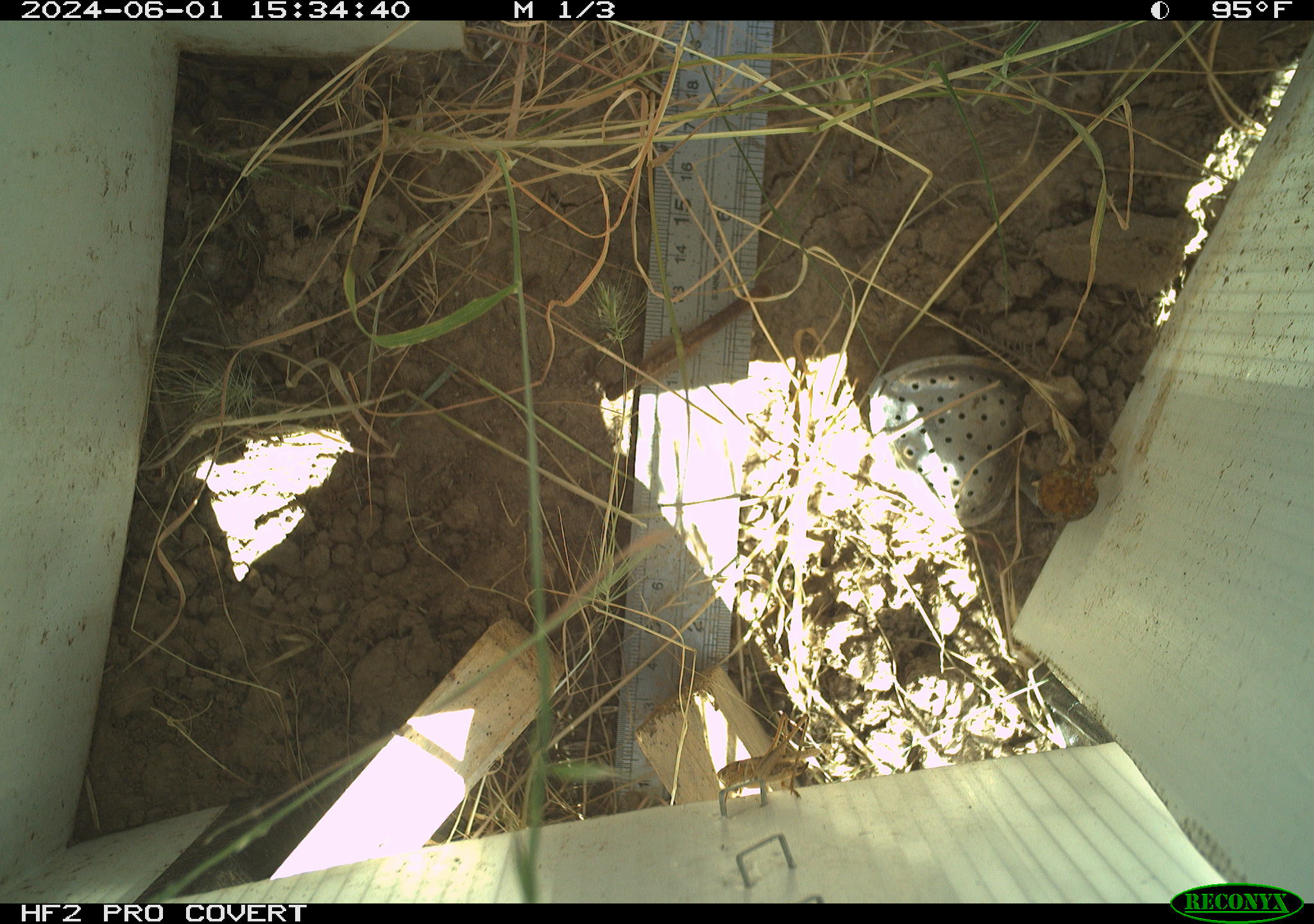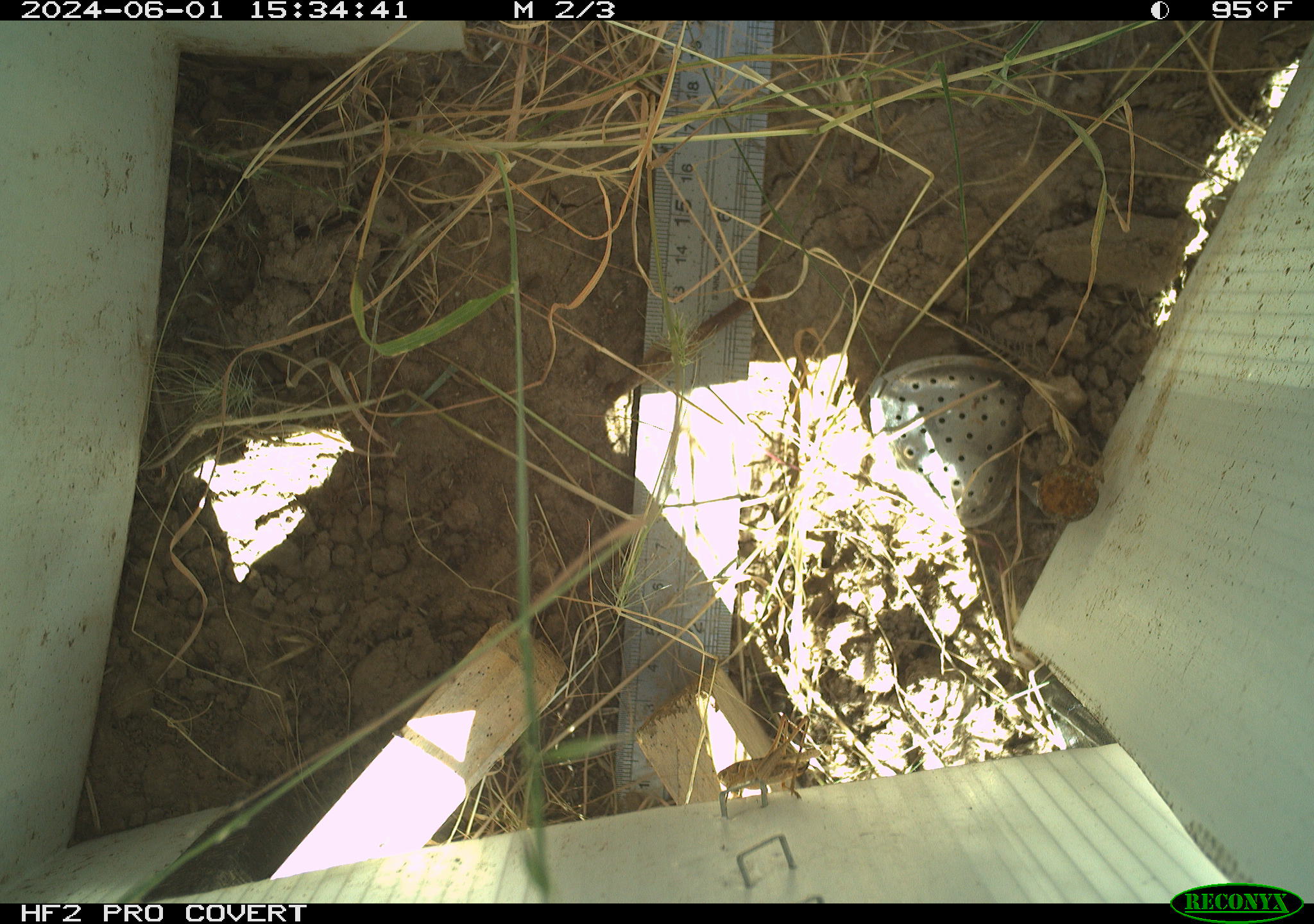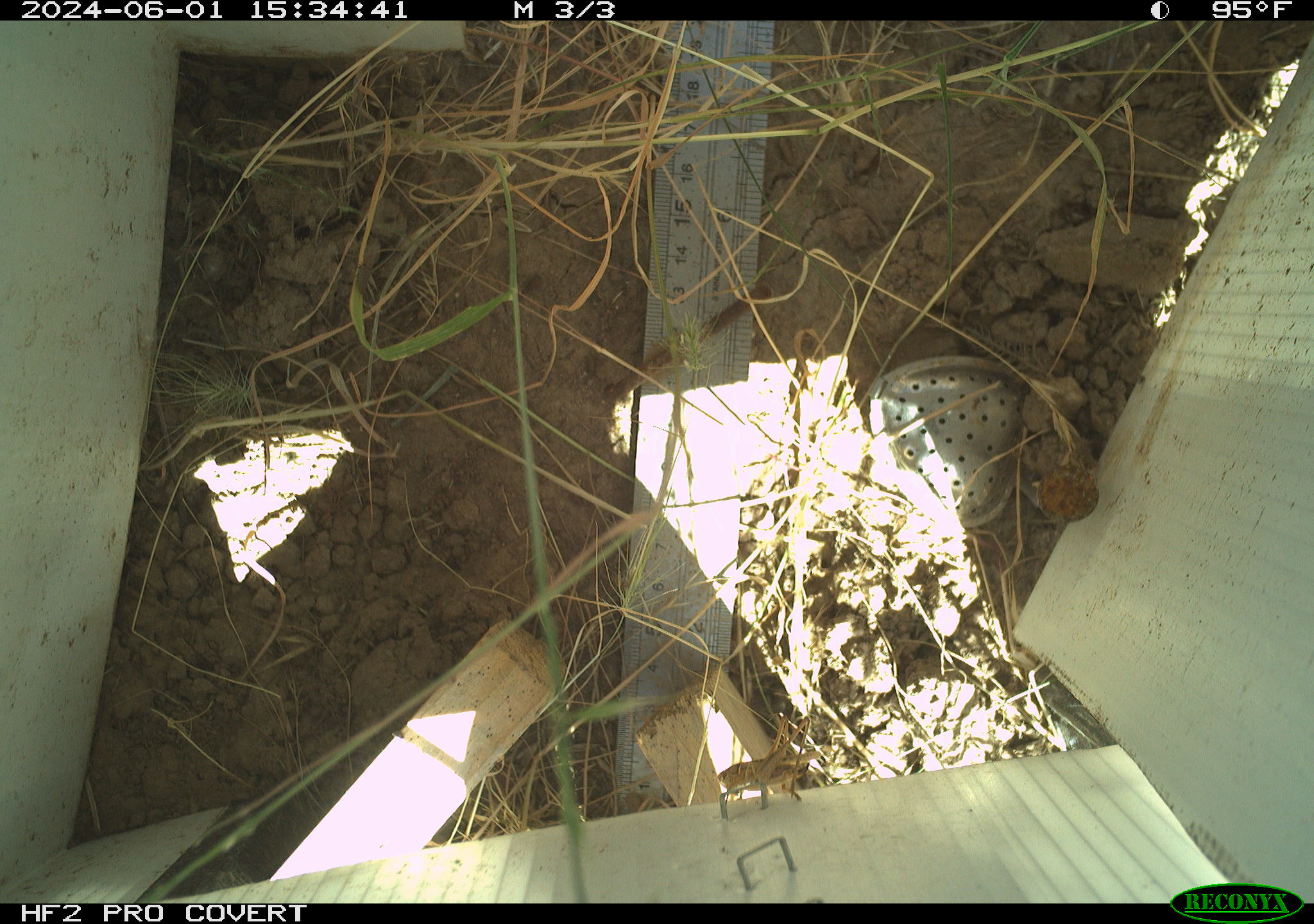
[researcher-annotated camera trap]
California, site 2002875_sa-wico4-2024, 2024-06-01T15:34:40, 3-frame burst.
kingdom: Animalia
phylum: Arthropoda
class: Insecta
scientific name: Insecta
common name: insect